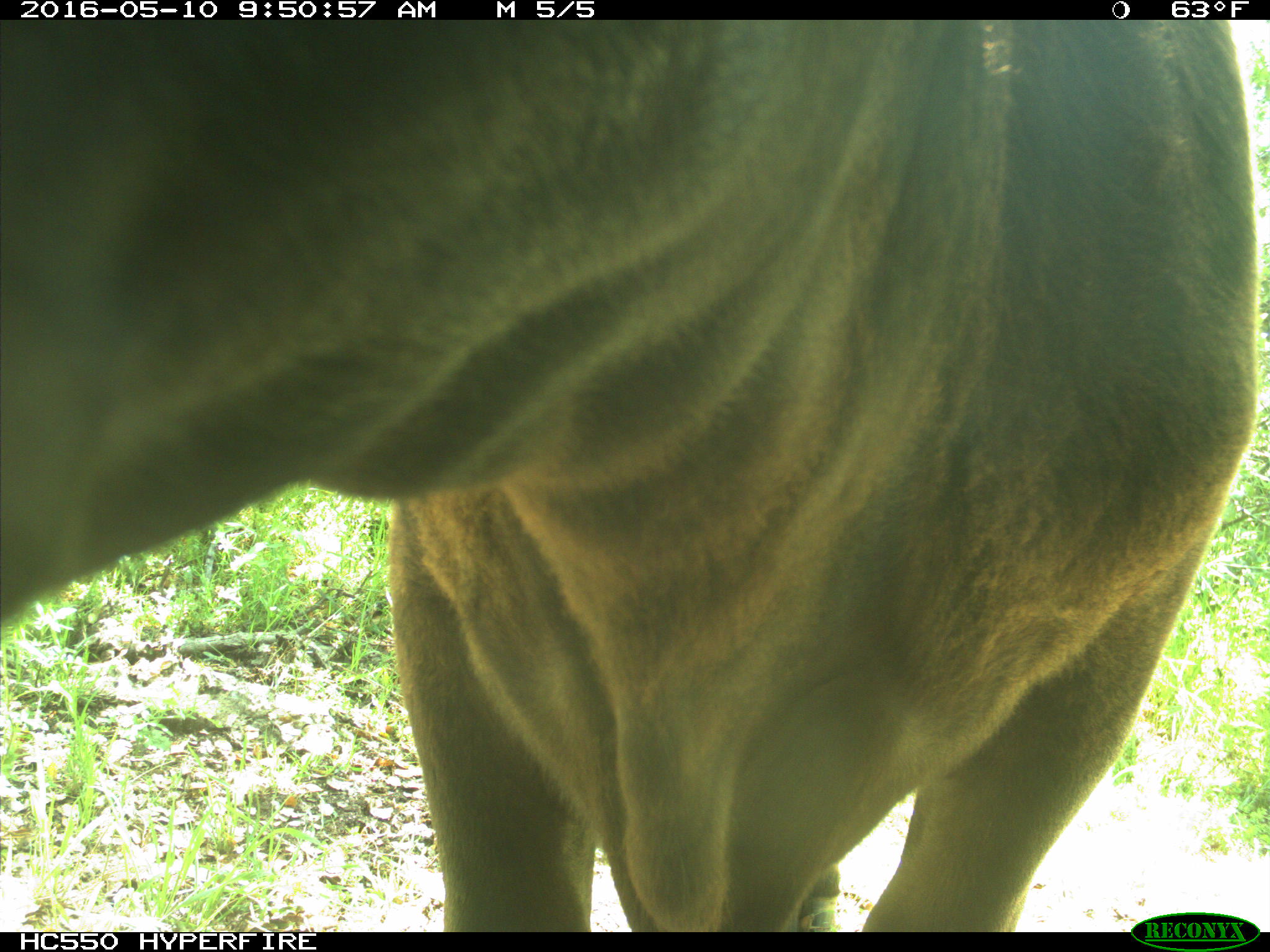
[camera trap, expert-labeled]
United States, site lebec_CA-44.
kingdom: Animalia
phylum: Chordata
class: Mammalia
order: Artiodactyla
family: Bovidae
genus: Bos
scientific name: Bos taurus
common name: domestic cow